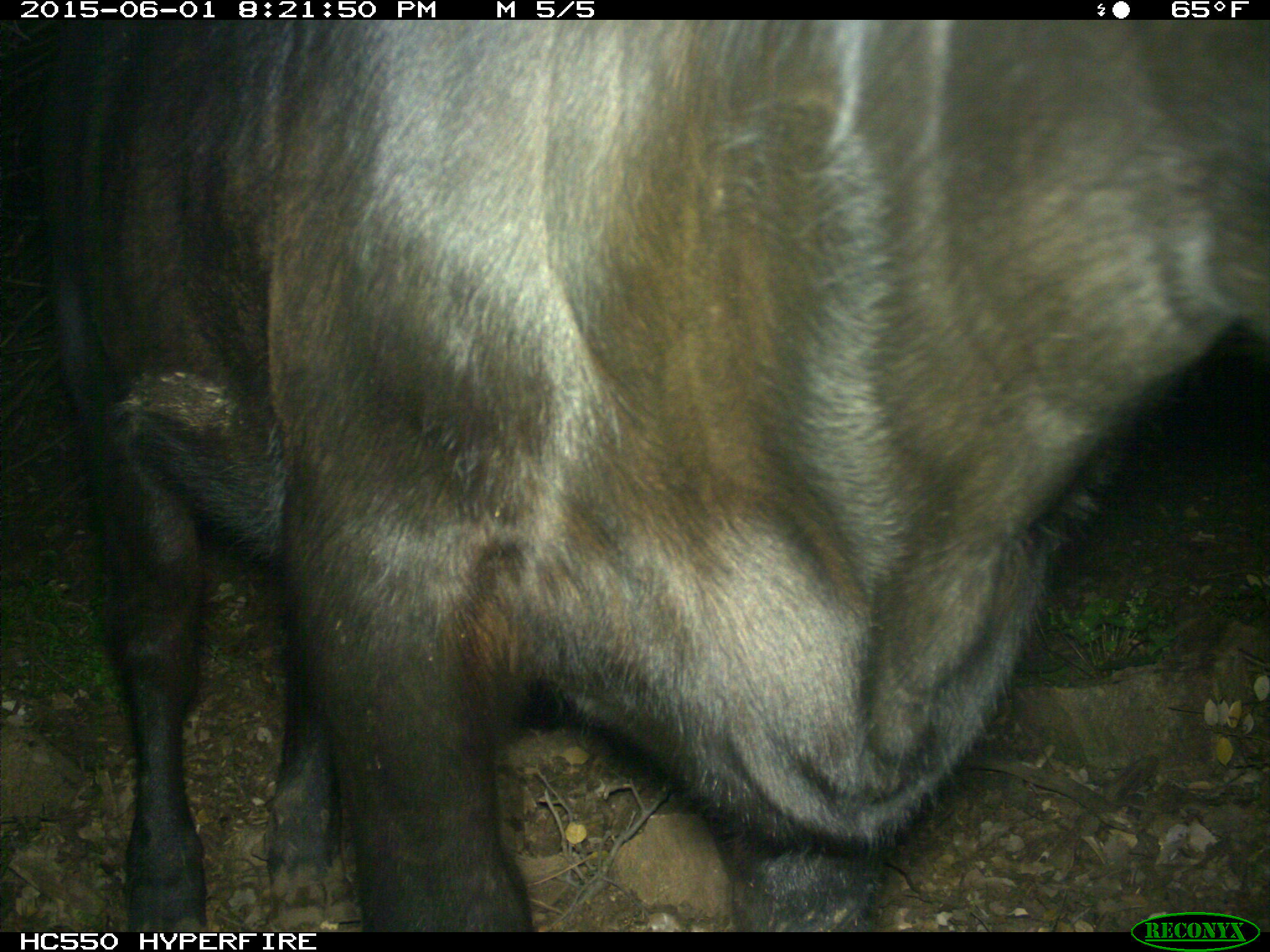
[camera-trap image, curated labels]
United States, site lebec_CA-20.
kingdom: Animalia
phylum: Chordata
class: Mammalia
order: Artiodactyla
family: Bovidae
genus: Bos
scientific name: Bos taurus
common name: domestic cow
Bos taurus (domestic cow).